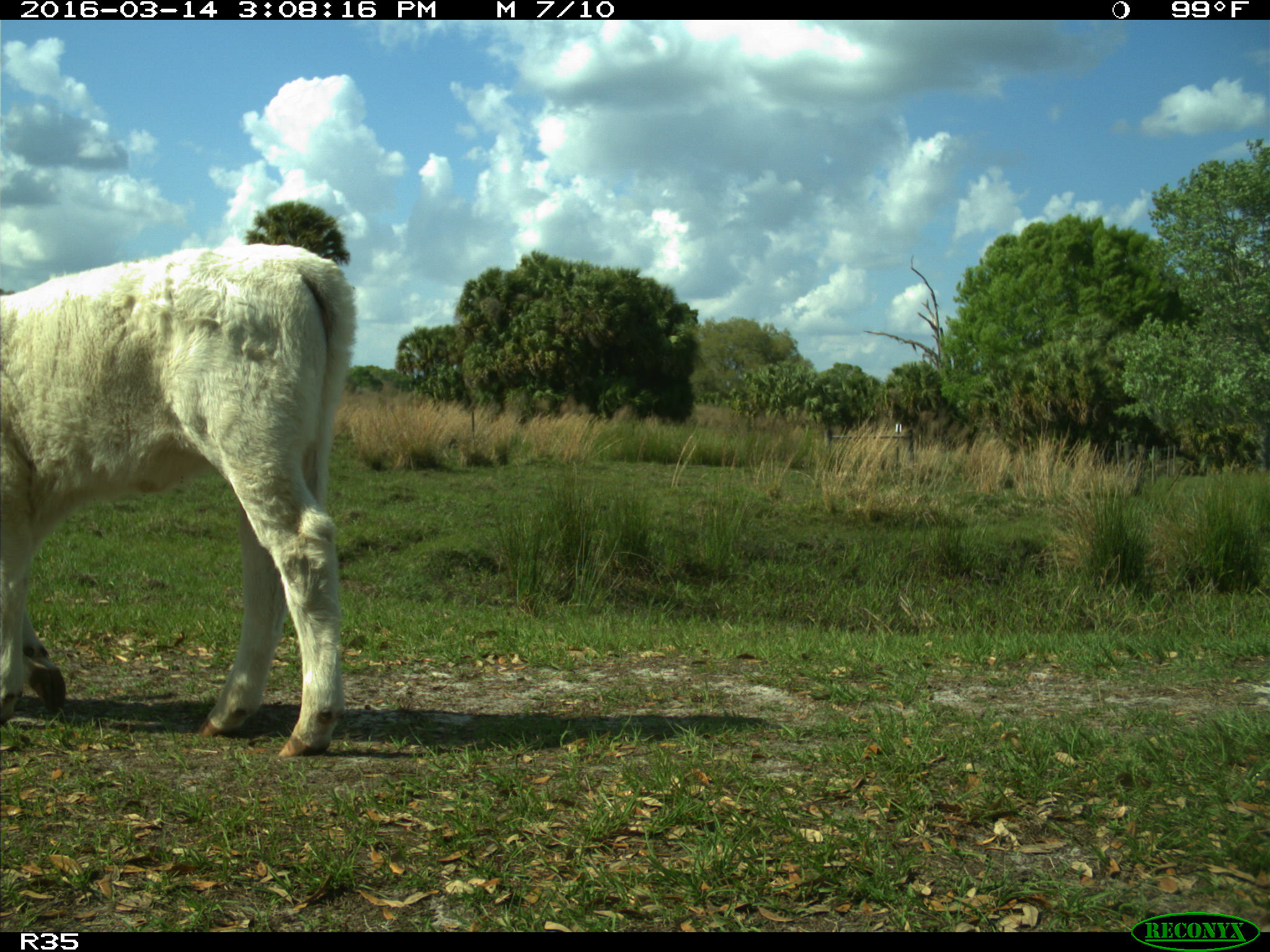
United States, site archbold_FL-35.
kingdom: Animalia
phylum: Chordata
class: Mammalia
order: Artiodactyla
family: Bovidae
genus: Bos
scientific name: Bos taurus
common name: domestic cow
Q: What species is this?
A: Bos taurus (domestic cow).